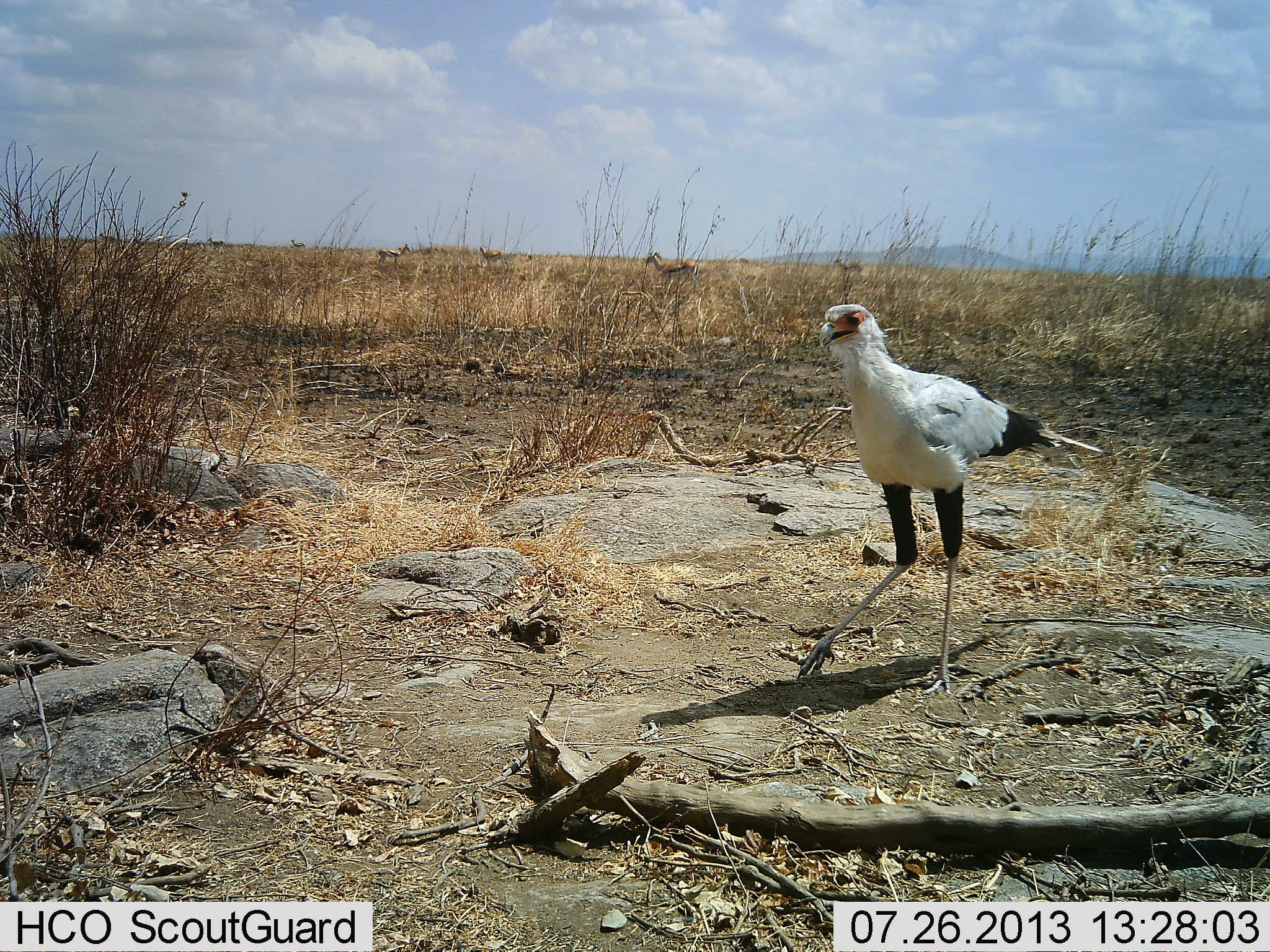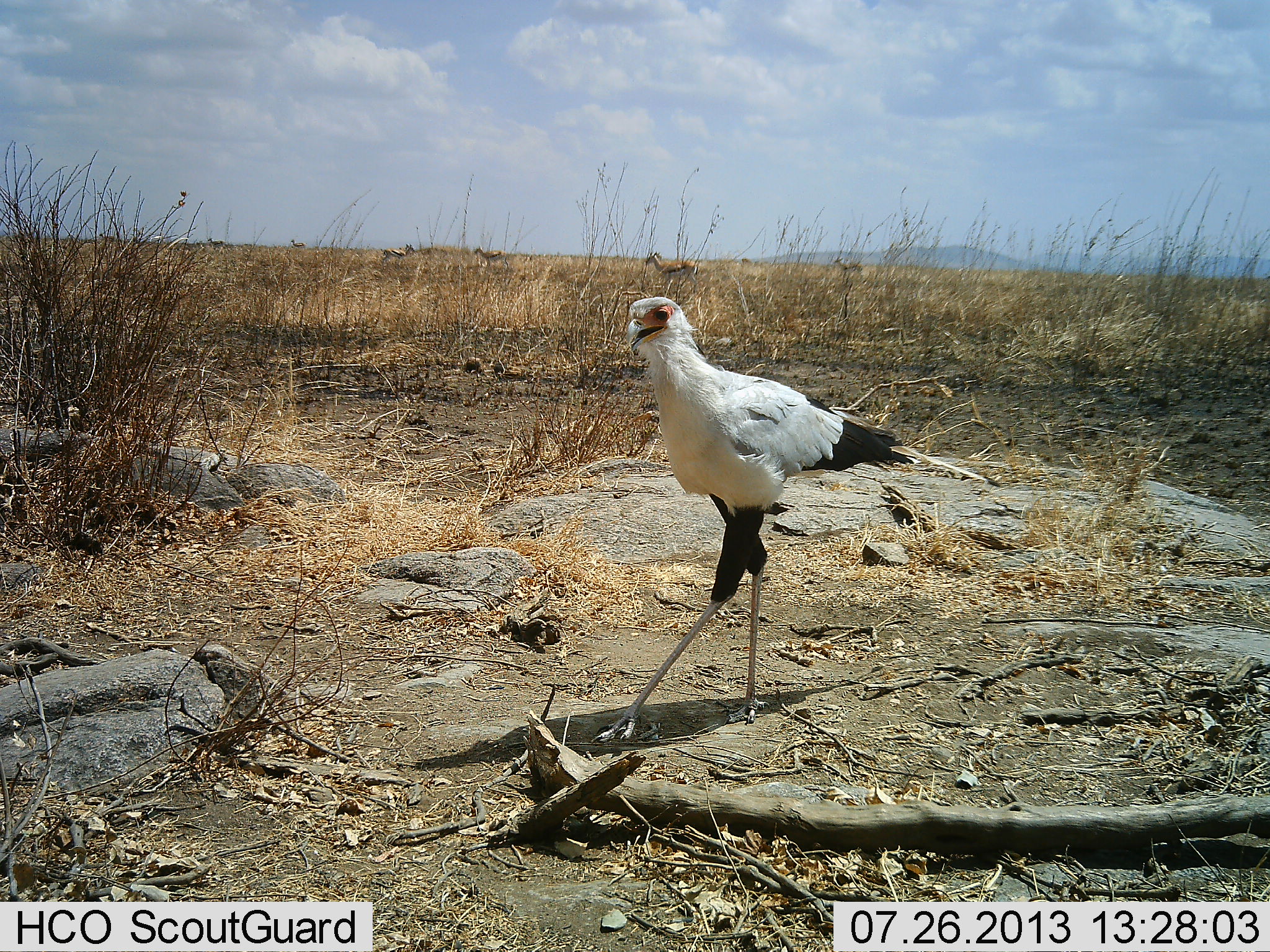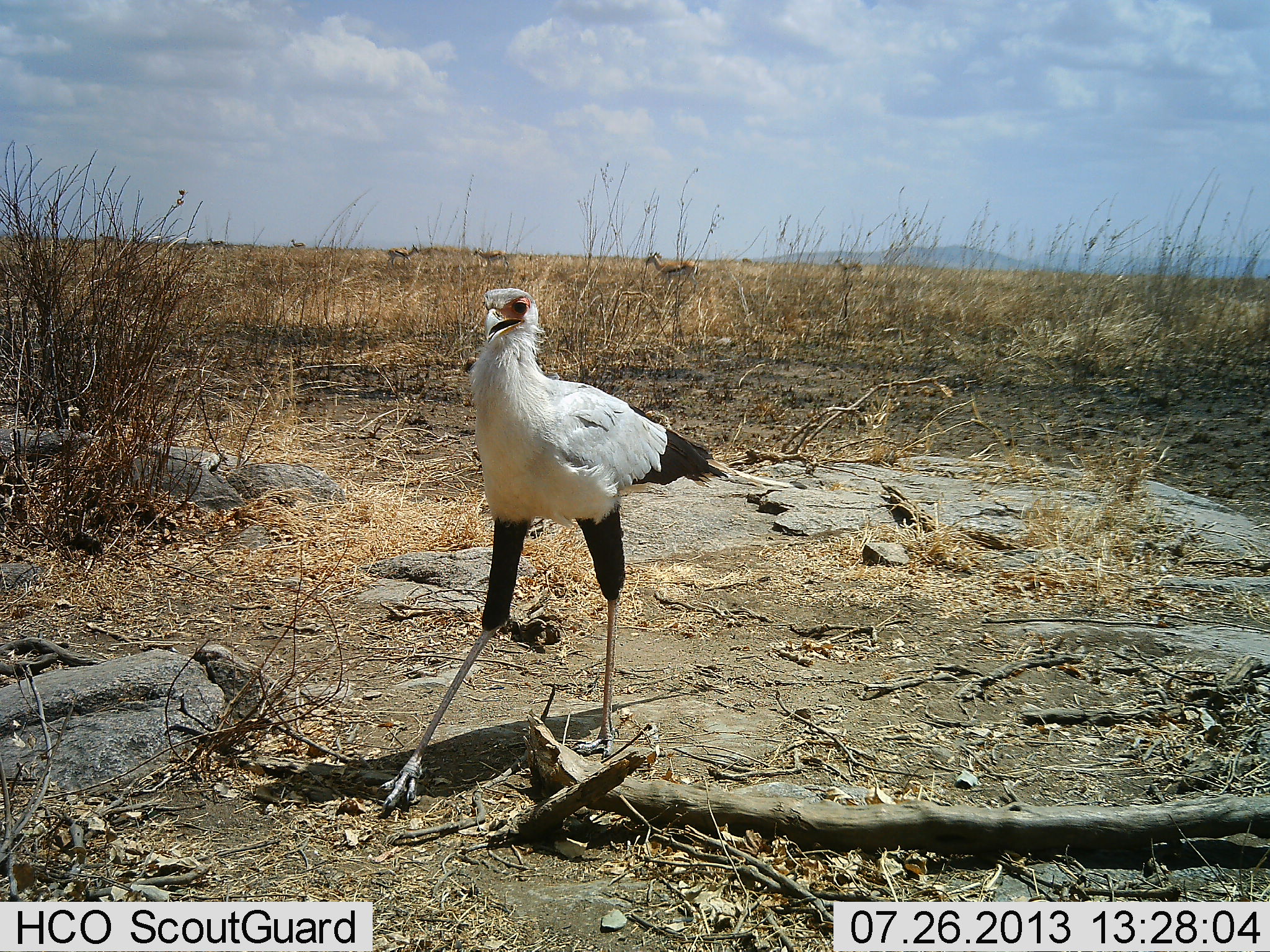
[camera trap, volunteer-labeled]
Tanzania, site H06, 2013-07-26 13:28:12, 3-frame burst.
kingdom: Animalia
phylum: Chordata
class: Aves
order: Accipitriformes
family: Sagittariidae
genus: Sagittarius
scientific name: Sagittarius serpentarius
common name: secretary bird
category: secretarybird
Secretarybird (secretary bird) (Sagittarius serpentarius), count 1. Behavior (volunteer vote fractions): standing 8%, resting 0%, moving 97%, interacting 0%. Young present (vote fraction): 0%. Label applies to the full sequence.